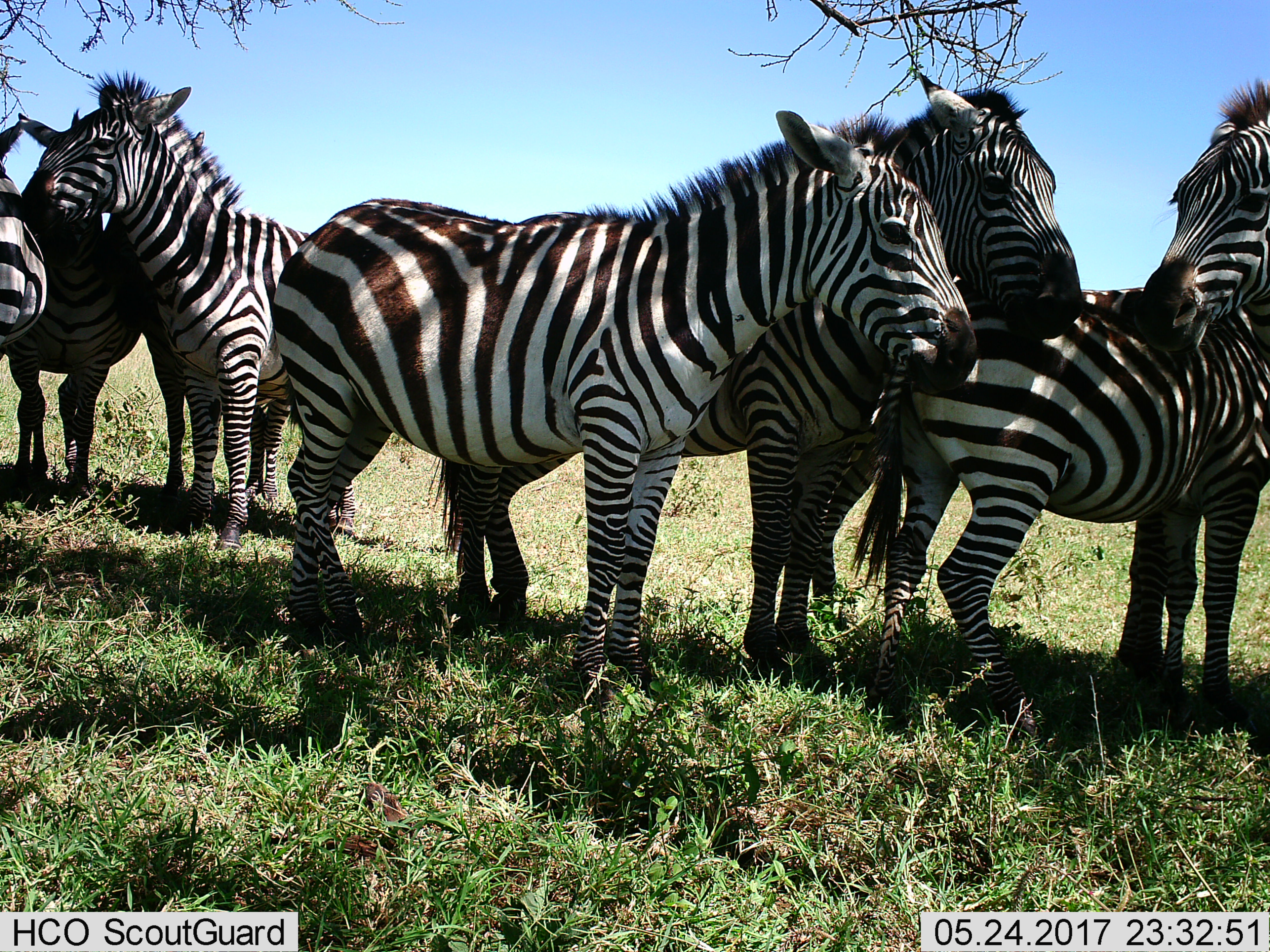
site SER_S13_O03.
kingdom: Animalia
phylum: Chordata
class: Mammalia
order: Perissodactyla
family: Equidae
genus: Equus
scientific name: Equus quagga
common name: plains zebra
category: zebraplains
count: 7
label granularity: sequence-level